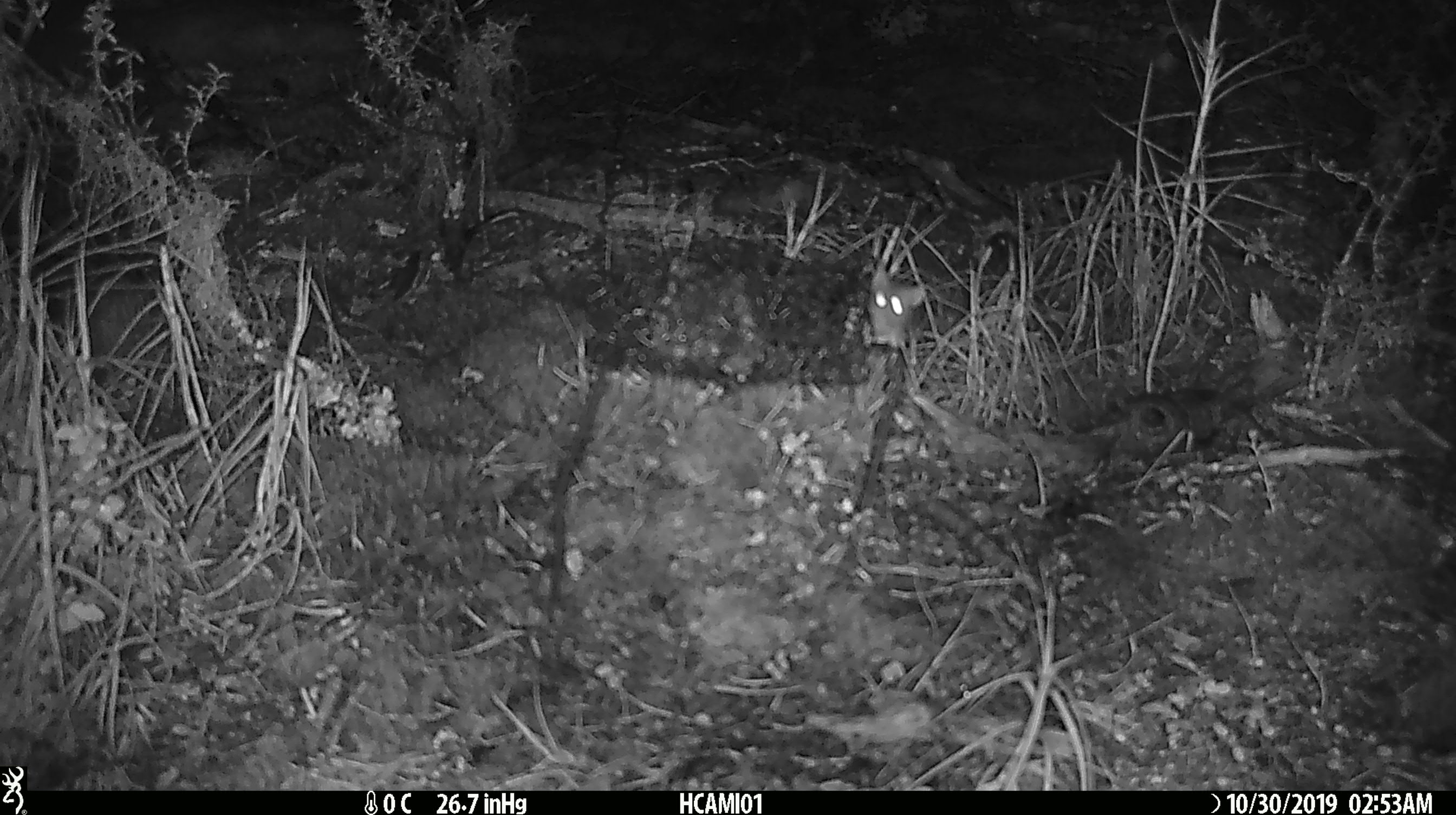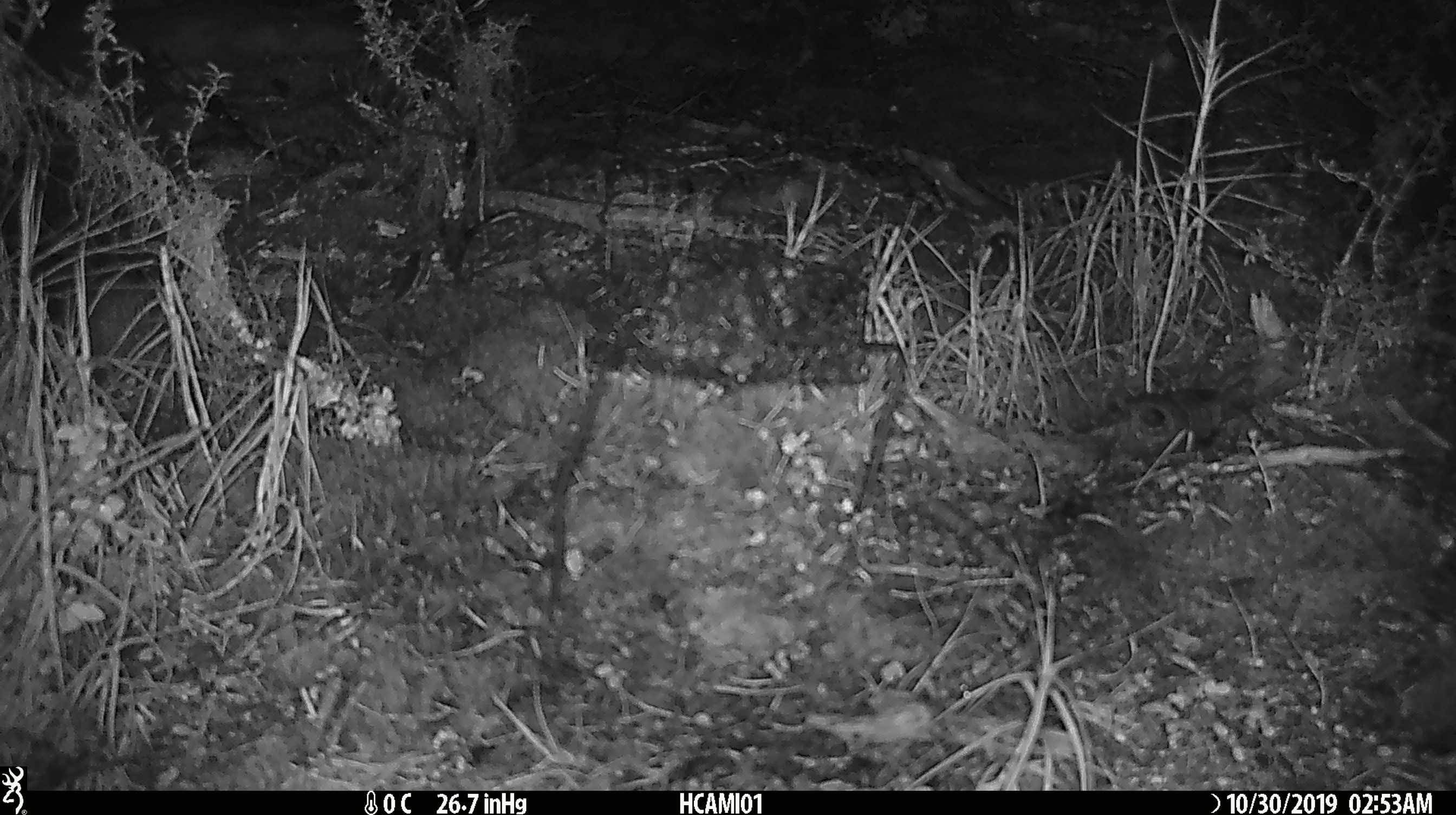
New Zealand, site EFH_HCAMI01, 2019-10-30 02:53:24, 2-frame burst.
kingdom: Animalia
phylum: Chordata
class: Mammalia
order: Rodentia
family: Muridae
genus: Mus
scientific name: Mus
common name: mouse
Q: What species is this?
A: Mouse (Mus).